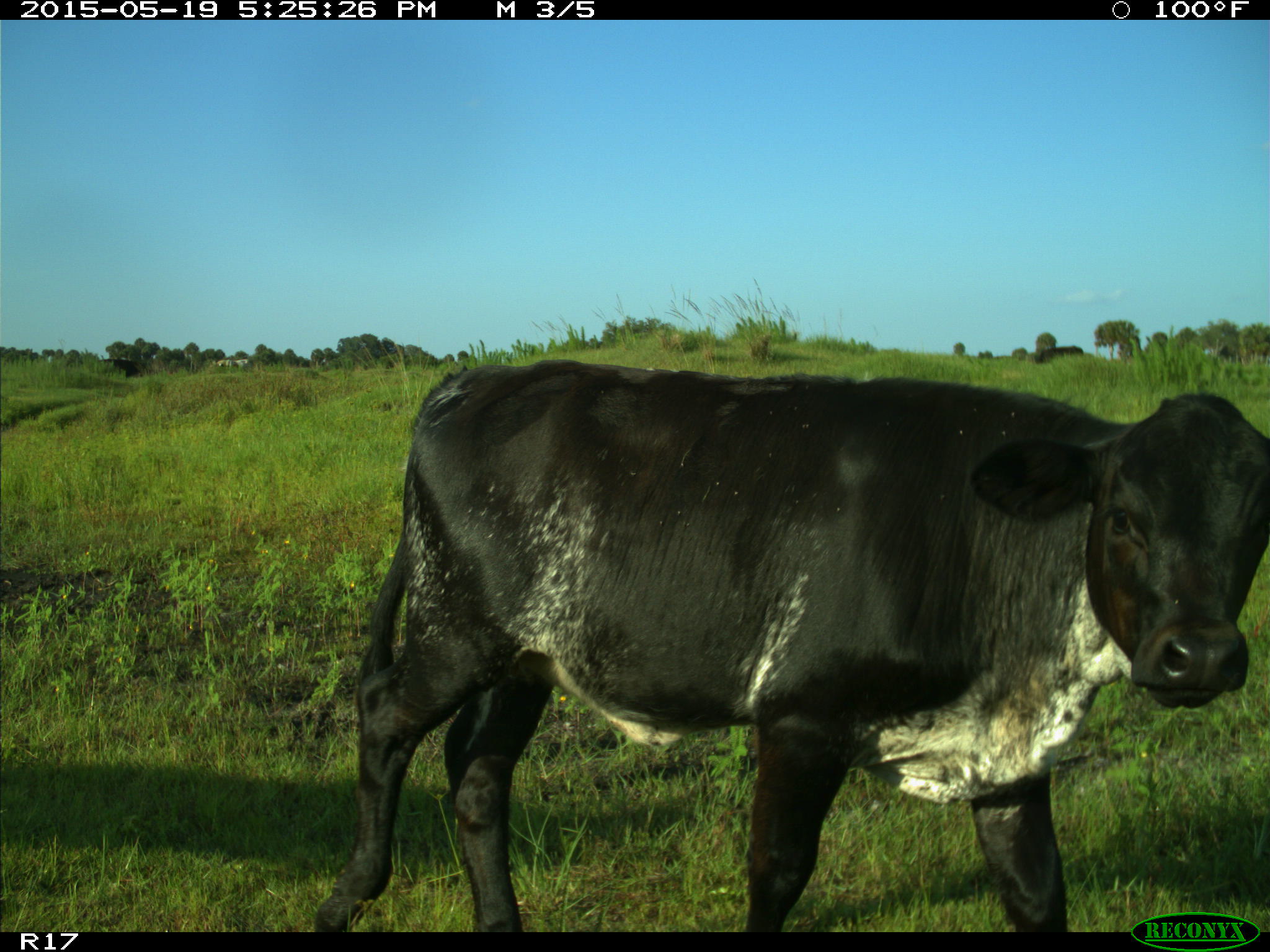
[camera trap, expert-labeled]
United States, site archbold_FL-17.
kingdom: Animalia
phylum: Chordata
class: Mammalia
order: Artiodactyla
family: Bovidae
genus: Bos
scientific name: Bos taurus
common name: domestic cow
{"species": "Bos taurus (domestic cow)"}